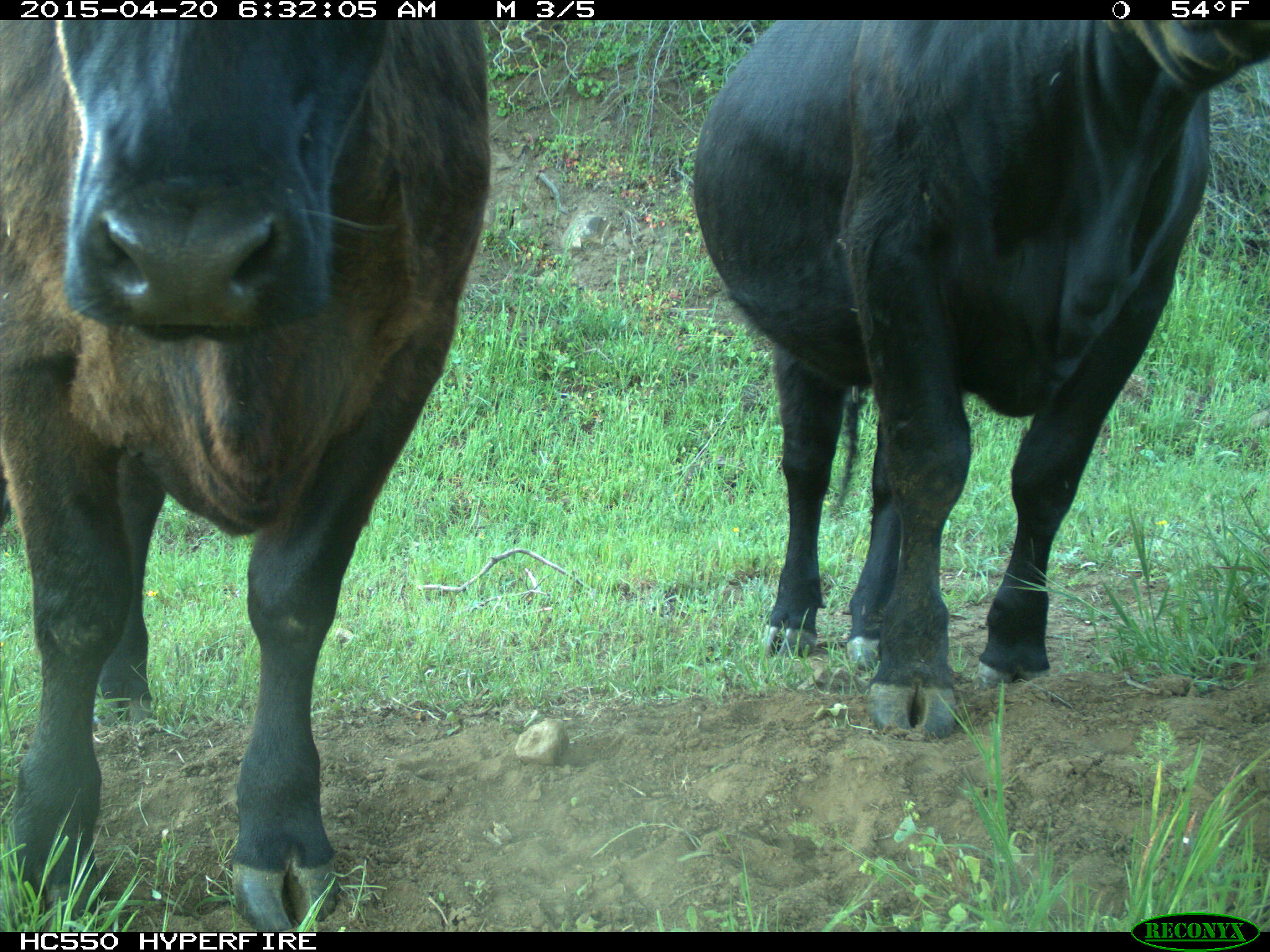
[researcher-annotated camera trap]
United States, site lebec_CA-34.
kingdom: Animalia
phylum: Chordata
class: Mammalia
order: Artiodactyla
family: Bovidae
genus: Bos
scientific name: Bos taurus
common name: domestic cow